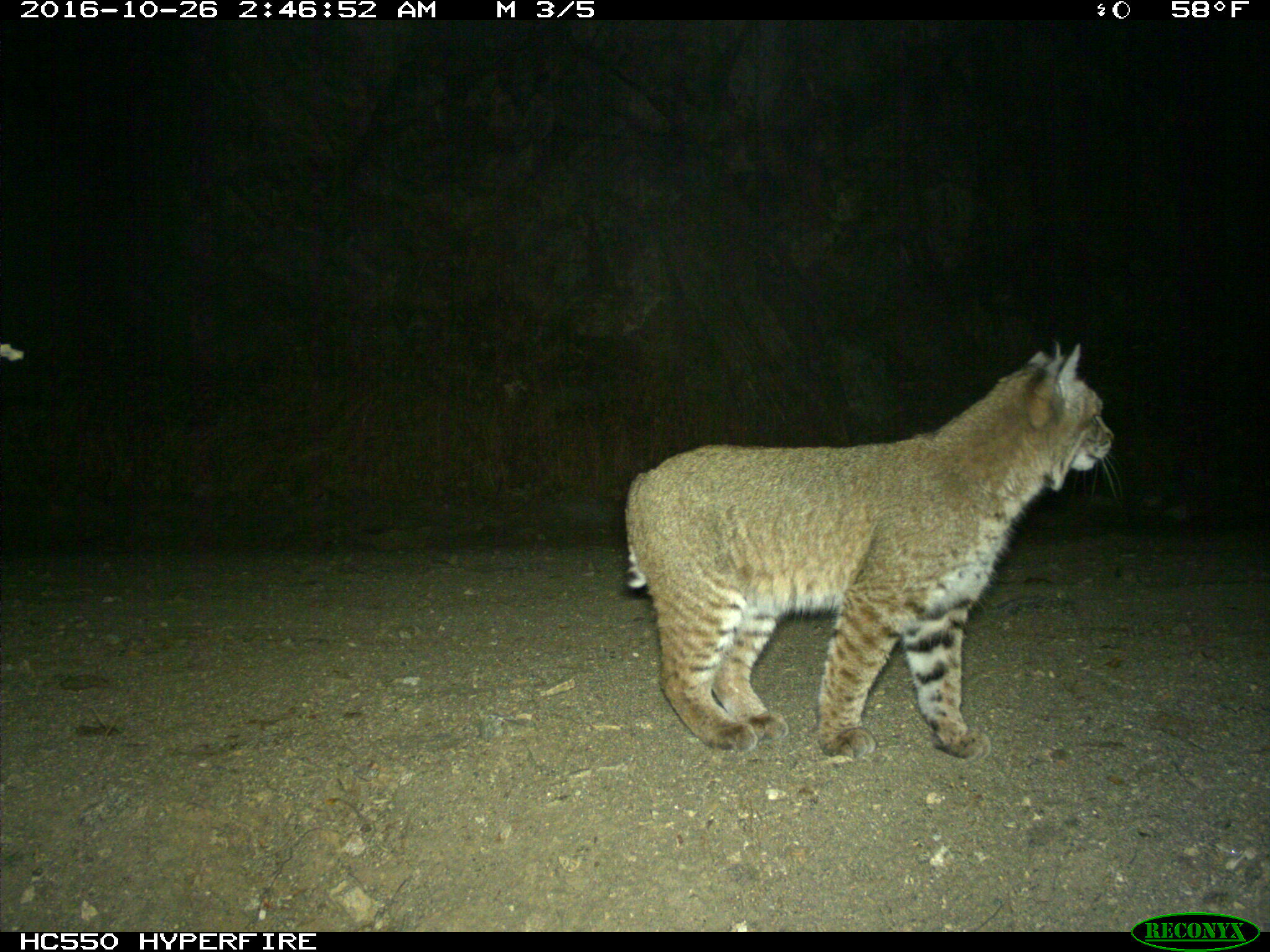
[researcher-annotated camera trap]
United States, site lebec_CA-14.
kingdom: Animalia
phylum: Chordata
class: Mammalia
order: Carnivora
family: Felidae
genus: Lynx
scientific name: Lynx rufus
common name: bobcat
Lynx rufus (bobcat).